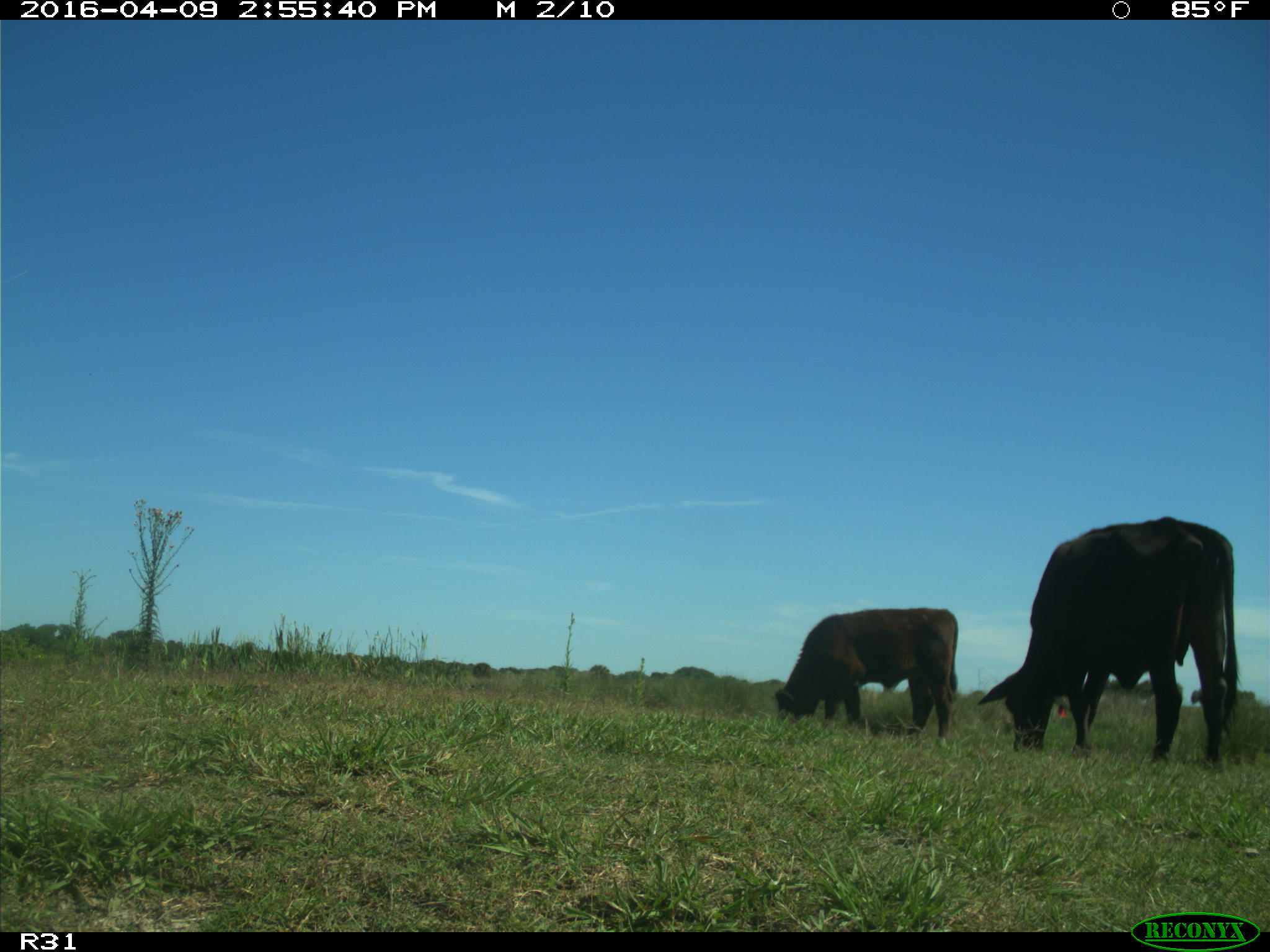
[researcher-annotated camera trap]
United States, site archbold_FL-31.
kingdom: Animalia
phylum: Chordata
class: Mammalia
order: Artiodactyla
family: Bovidae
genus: Bos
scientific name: Bos taurus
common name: domestic cow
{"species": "Bos taurus (domestic cow)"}